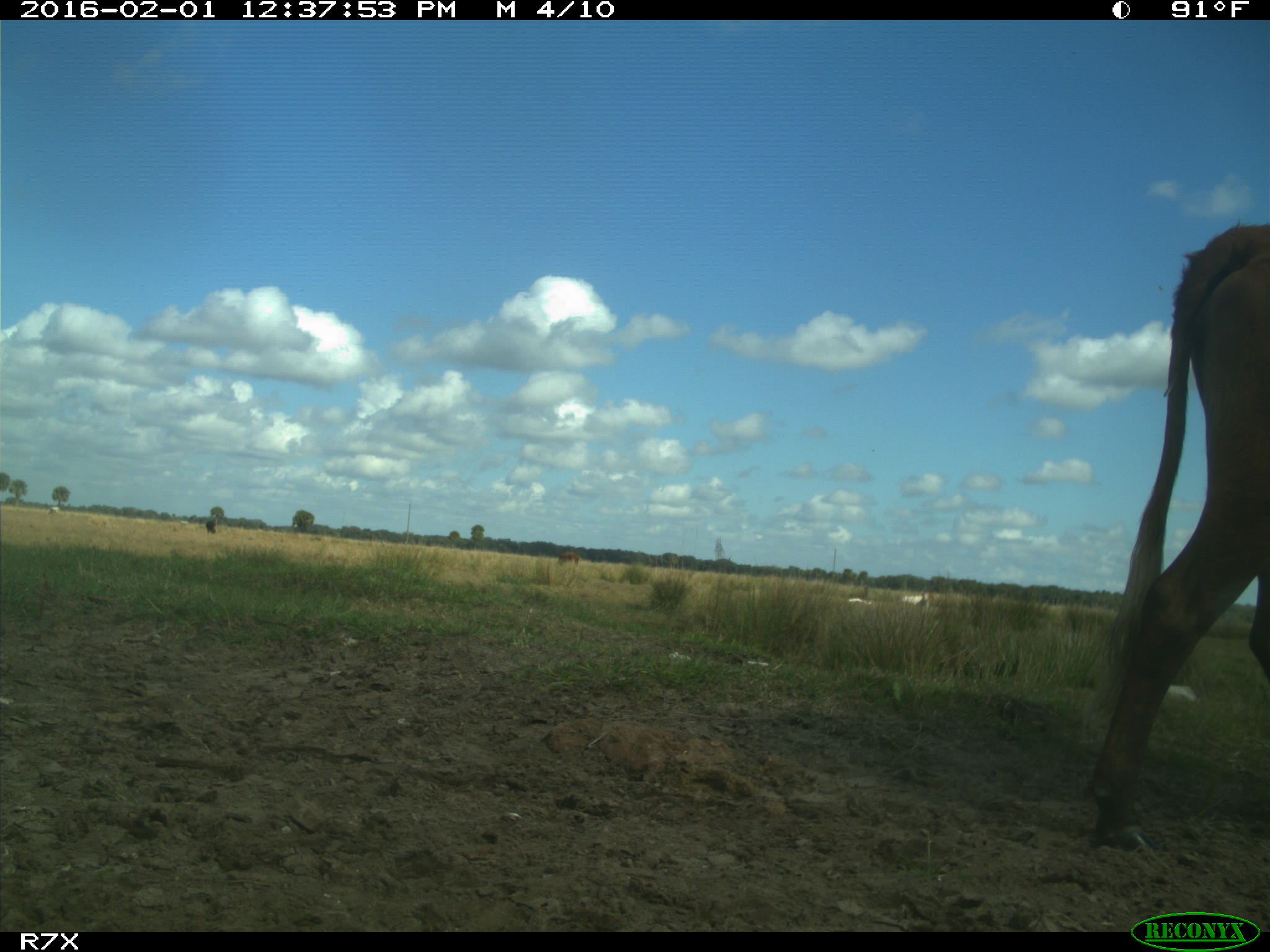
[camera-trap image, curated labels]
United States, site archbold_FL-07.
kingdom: Animalia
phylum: Chordata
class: Mammalia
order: Artiodactyla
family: Bovidae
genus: Bos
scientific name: Bos taurus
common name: domestic cow